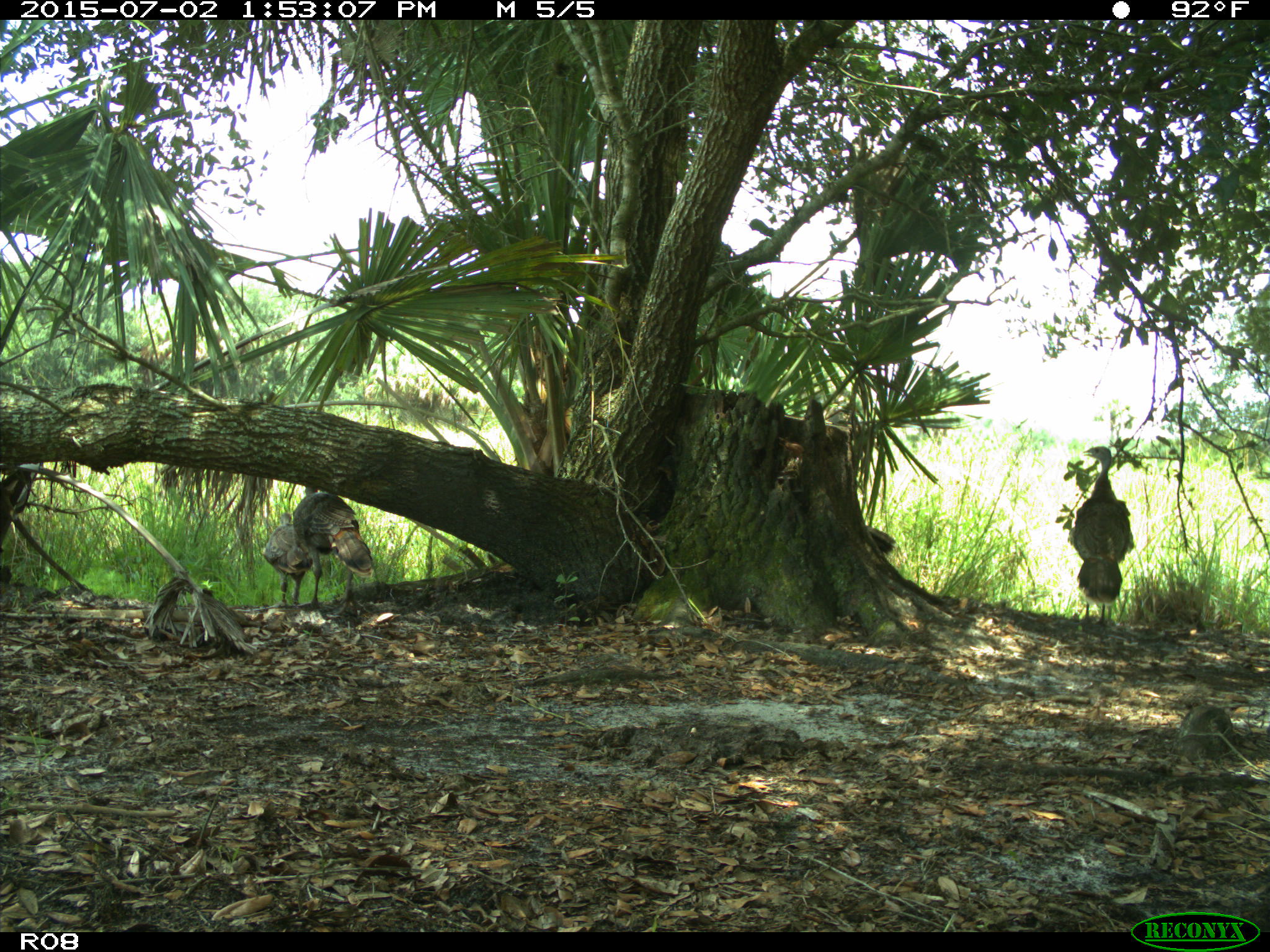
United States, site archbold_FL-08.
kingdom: Animalia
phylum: Chordata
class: Aves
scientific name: Aves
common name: birds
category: unidentified bird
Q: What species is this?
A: Unidentified bird (birds) (Aves).